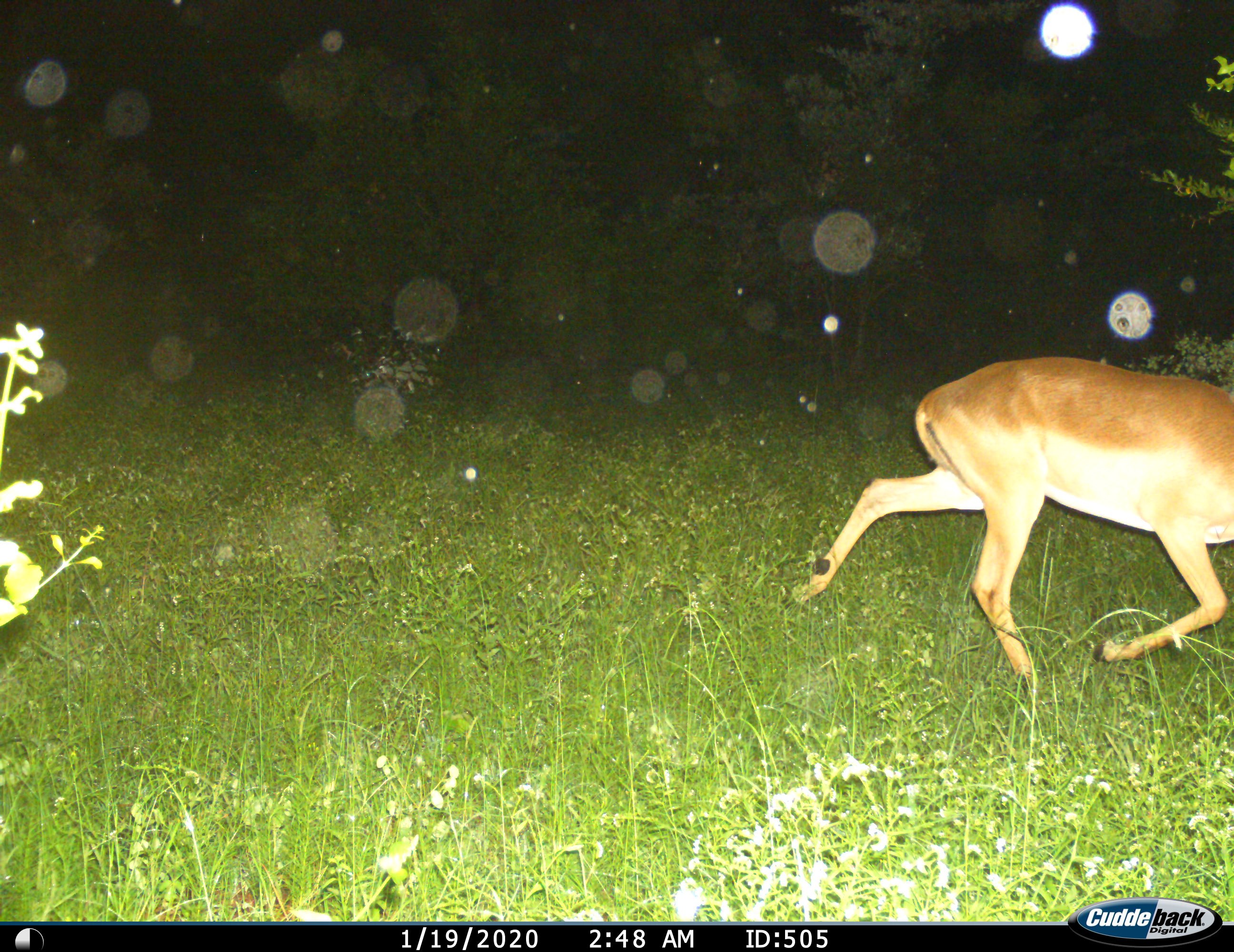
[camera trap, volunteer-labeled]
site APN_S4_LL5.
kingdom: Animalia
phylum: Chordata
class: Mammalia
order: Artiodactyla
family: Bovidae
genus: Aepyceros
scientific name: Aepyceros melampus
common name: impala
Impala (Aepyceros melampus), count 1. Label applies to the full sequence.